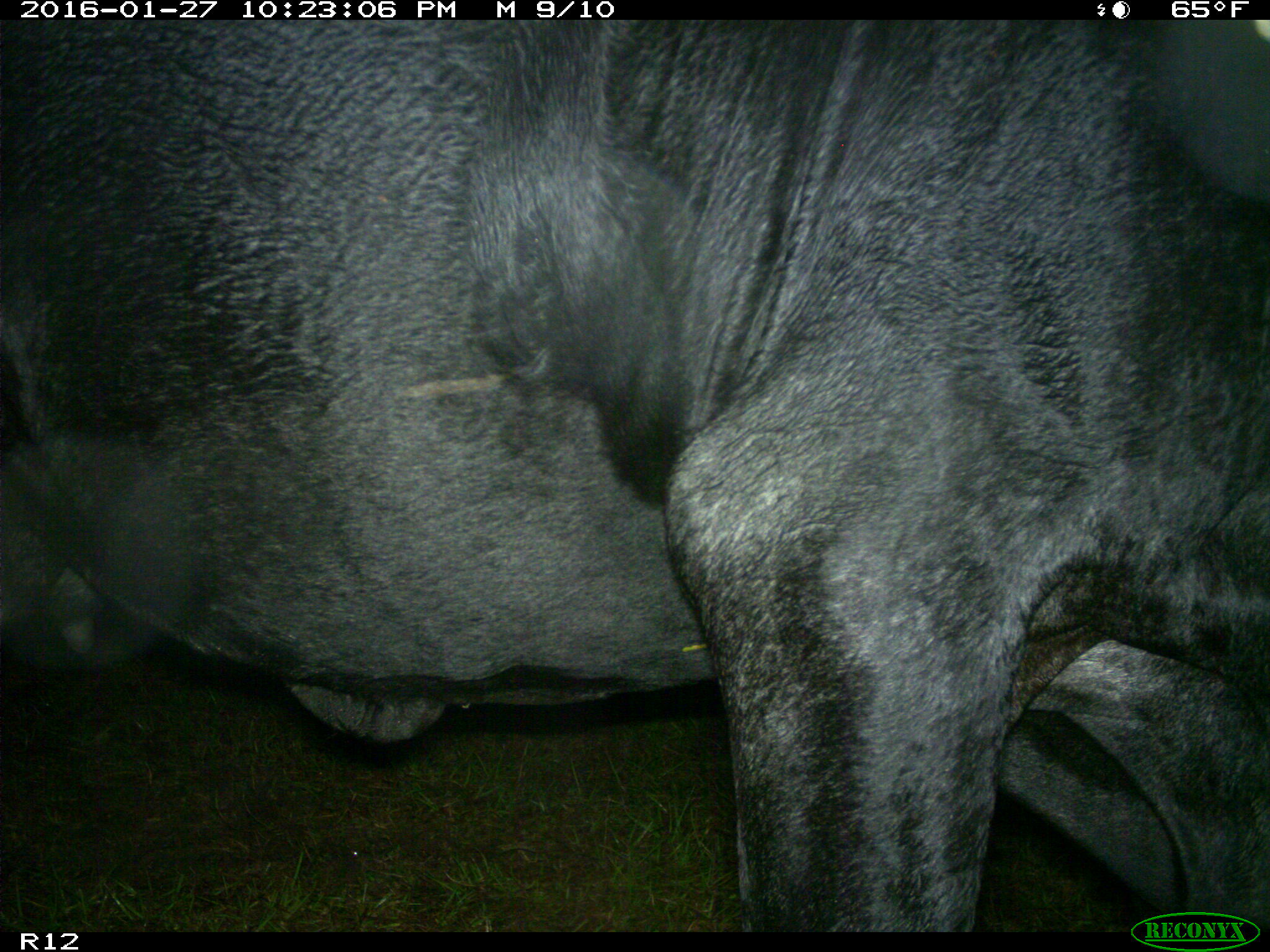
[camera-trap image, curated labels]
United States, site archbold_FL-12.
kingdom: Animalia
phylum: Chordata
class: Mammalia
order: Artiodactyla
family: Bovidae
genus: Bos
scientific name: Bos taurus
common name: domestic cow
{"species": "Bos taurus (domestic cow)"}